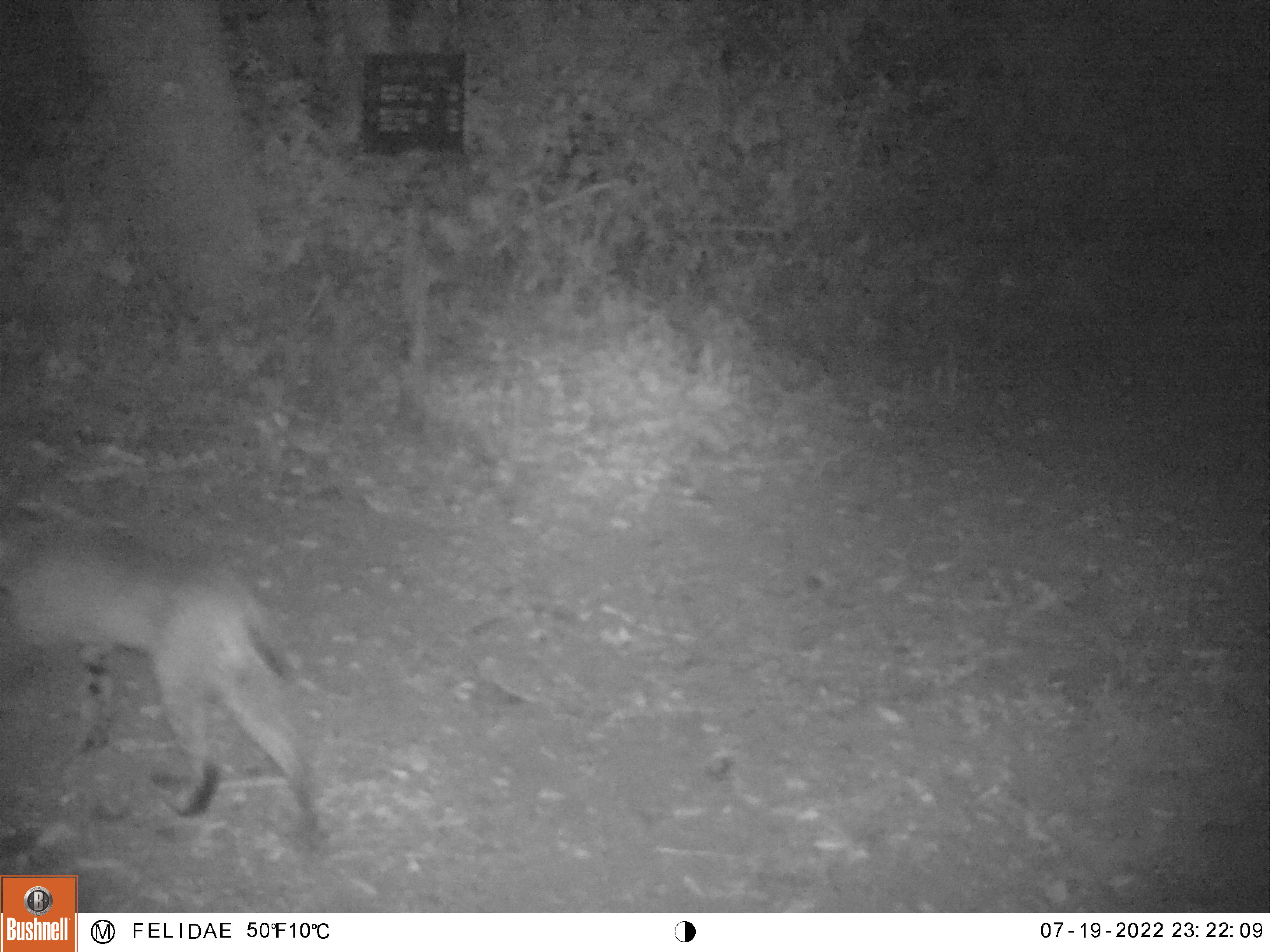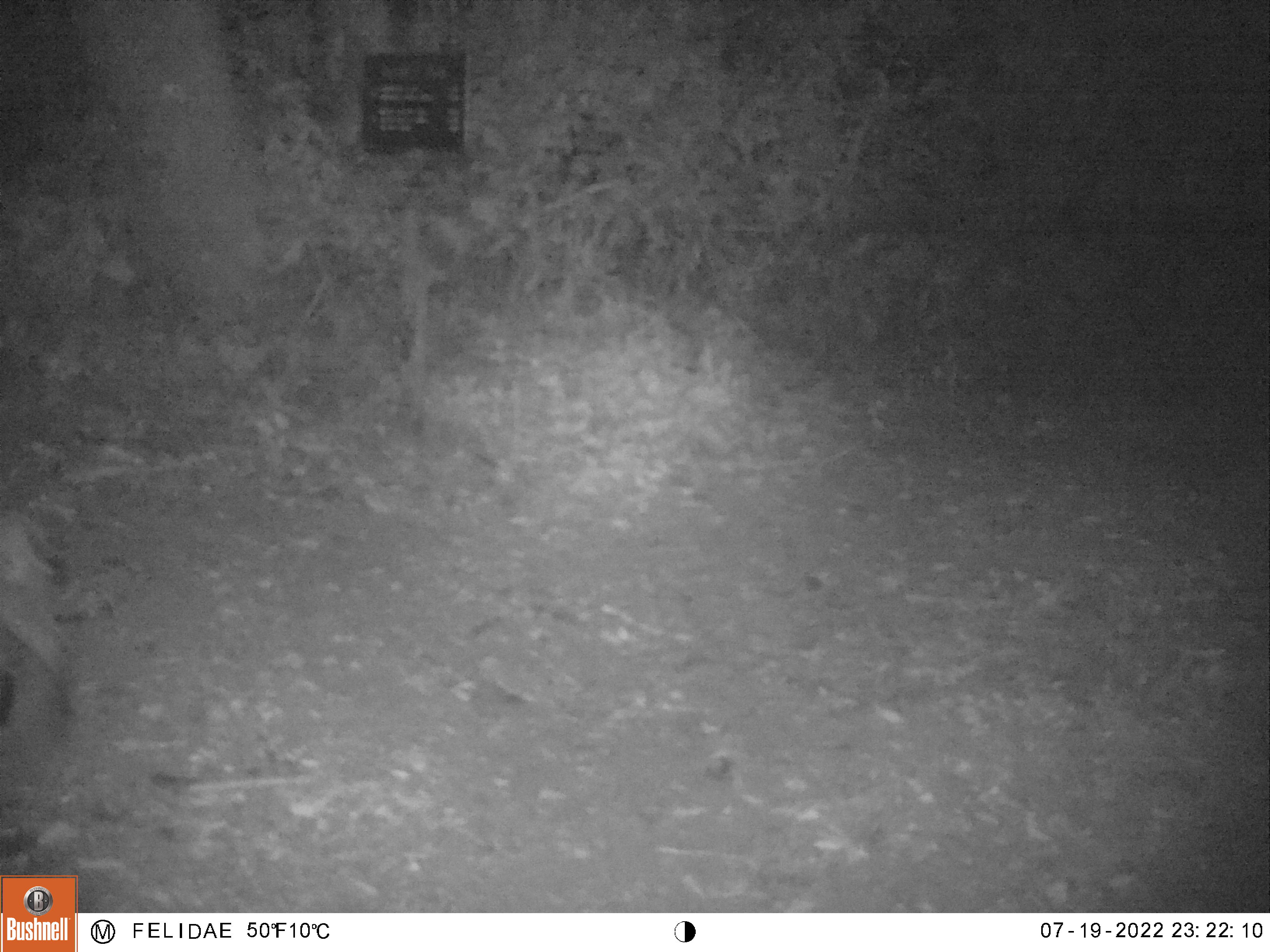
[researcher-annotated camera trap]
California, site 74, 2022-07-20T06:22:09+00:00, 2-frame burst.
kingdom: Animalia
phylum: Chordata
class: Mammalia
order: Carnivora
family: Felidae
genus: Lynx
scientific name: Lynx rufus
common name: bobcat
Bobcat (Lynx rufus).